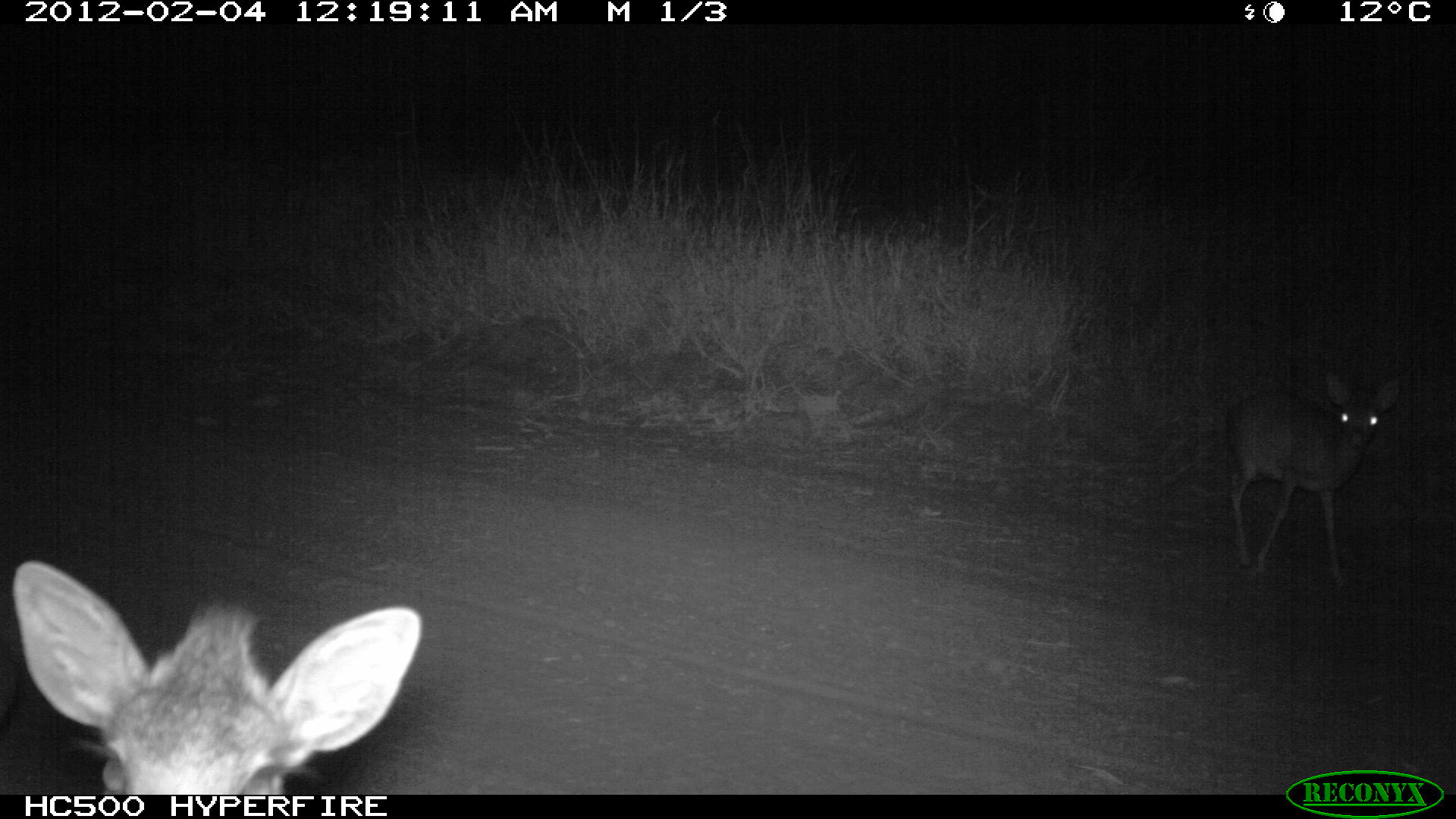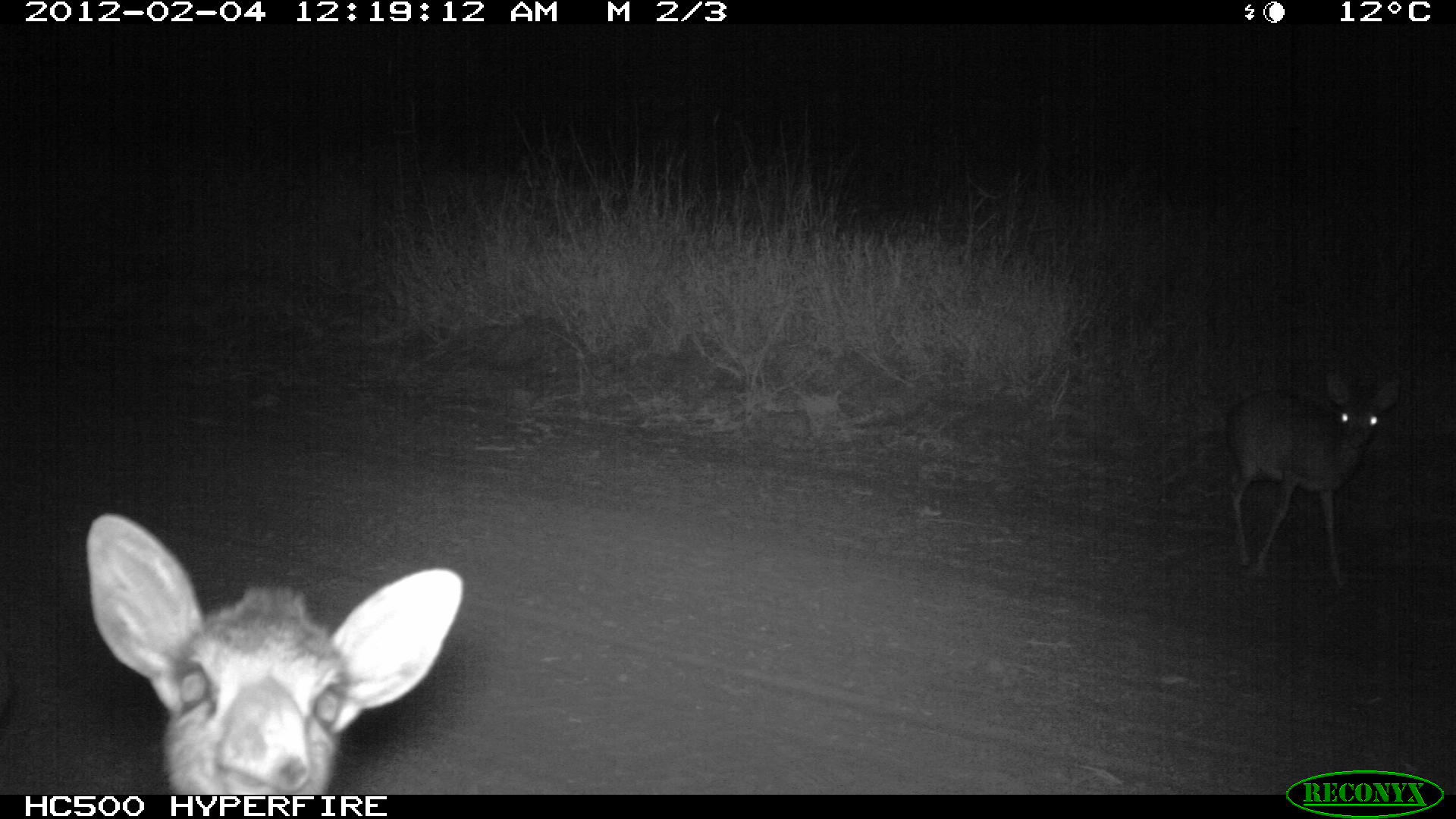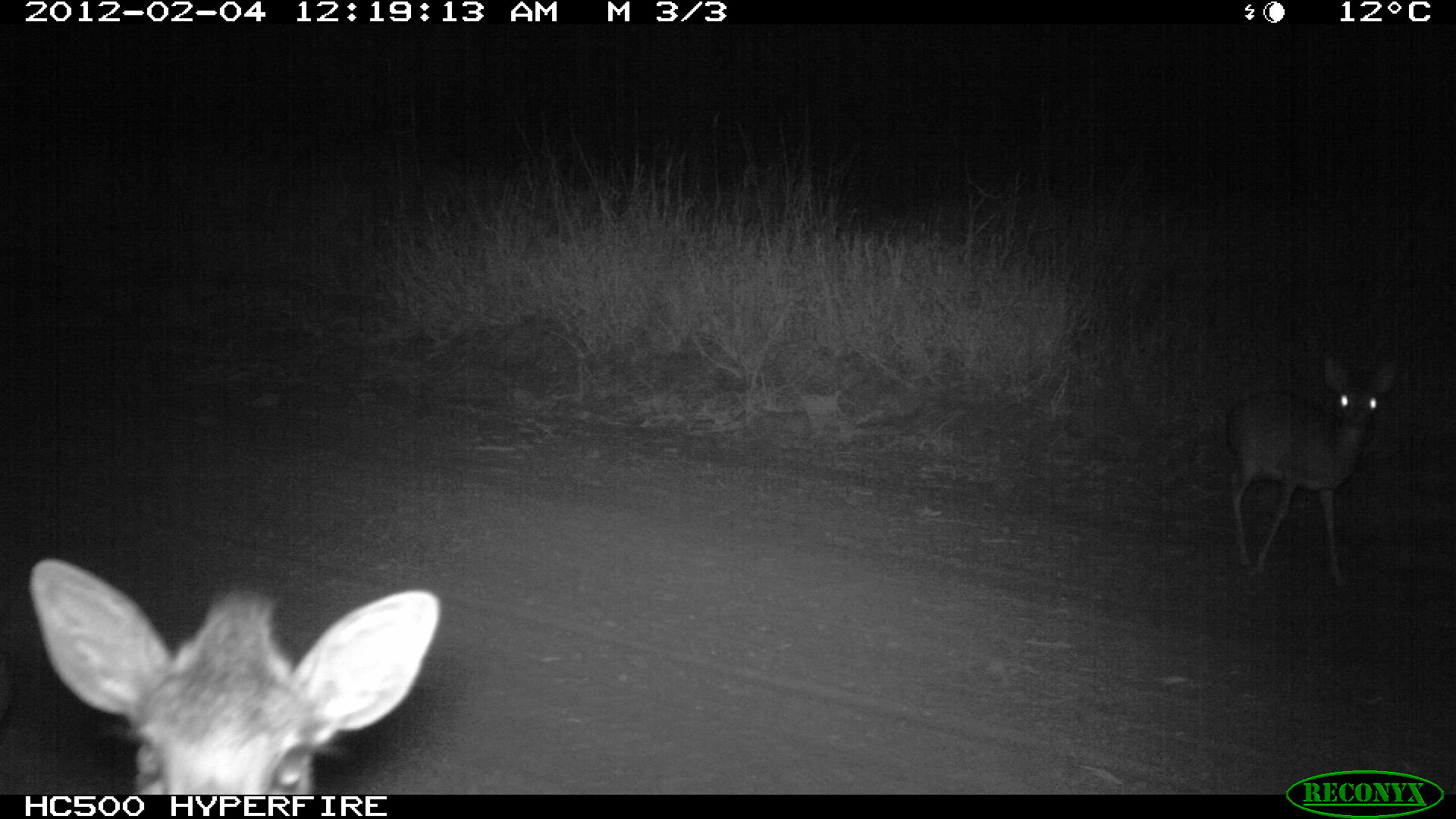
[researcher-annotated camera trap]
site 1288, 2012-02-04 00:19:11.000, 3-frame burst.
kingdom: Animalia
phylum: Chordata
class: Mammalia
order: Artiodactyla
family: Bovidae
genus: Madoqua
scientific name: Madoqua guentheri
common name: günther's dik-dik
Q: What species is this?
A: Madoqua guentheri (günther's dik-dik).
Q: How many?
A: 2.